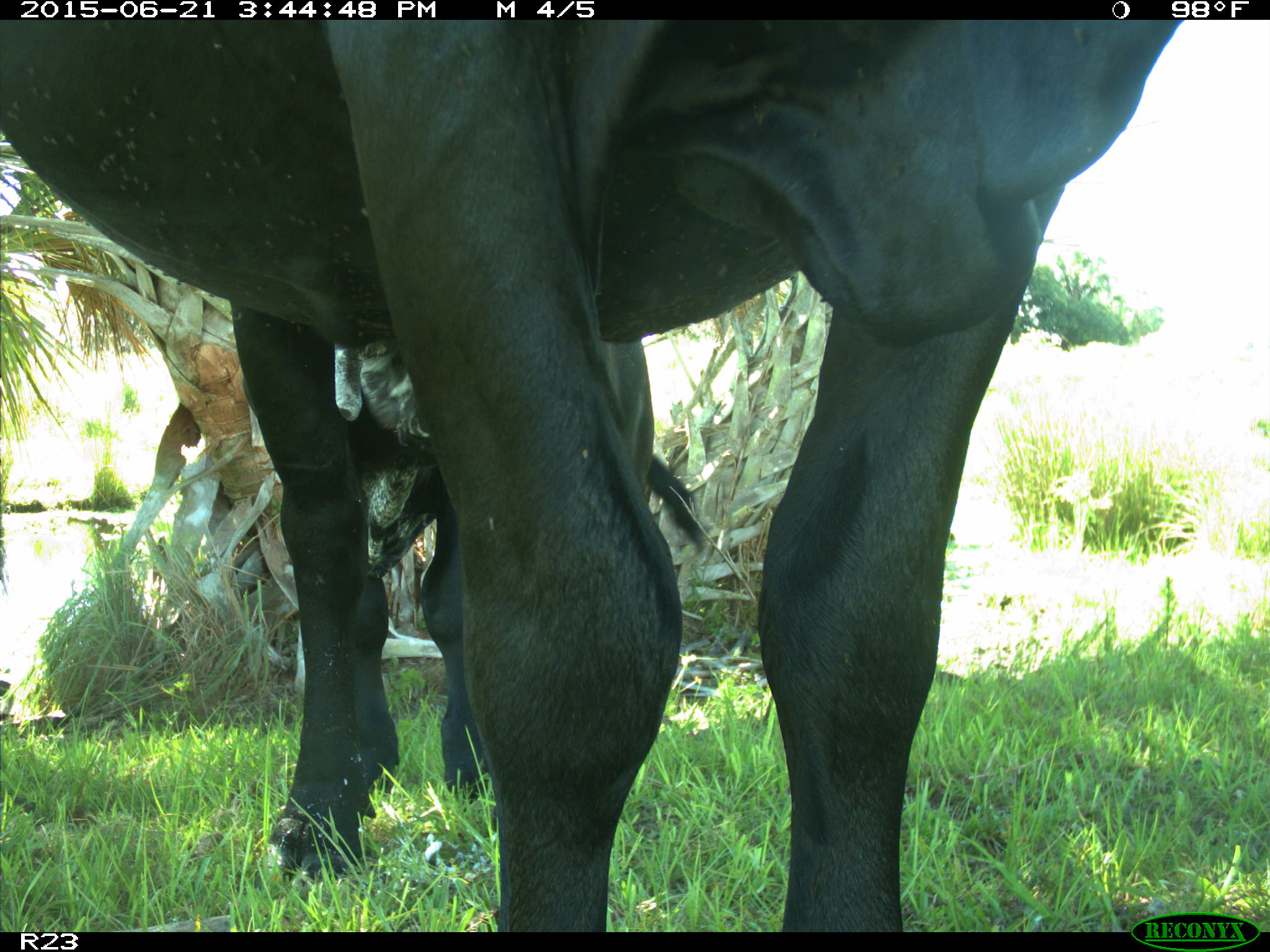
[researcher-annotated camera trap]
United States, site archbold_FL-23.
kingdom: Animalia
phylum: Chordata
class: Mammalia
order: Artiodactyla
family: Bovidae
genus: Bos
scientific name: Bos taurus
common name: domestic cow